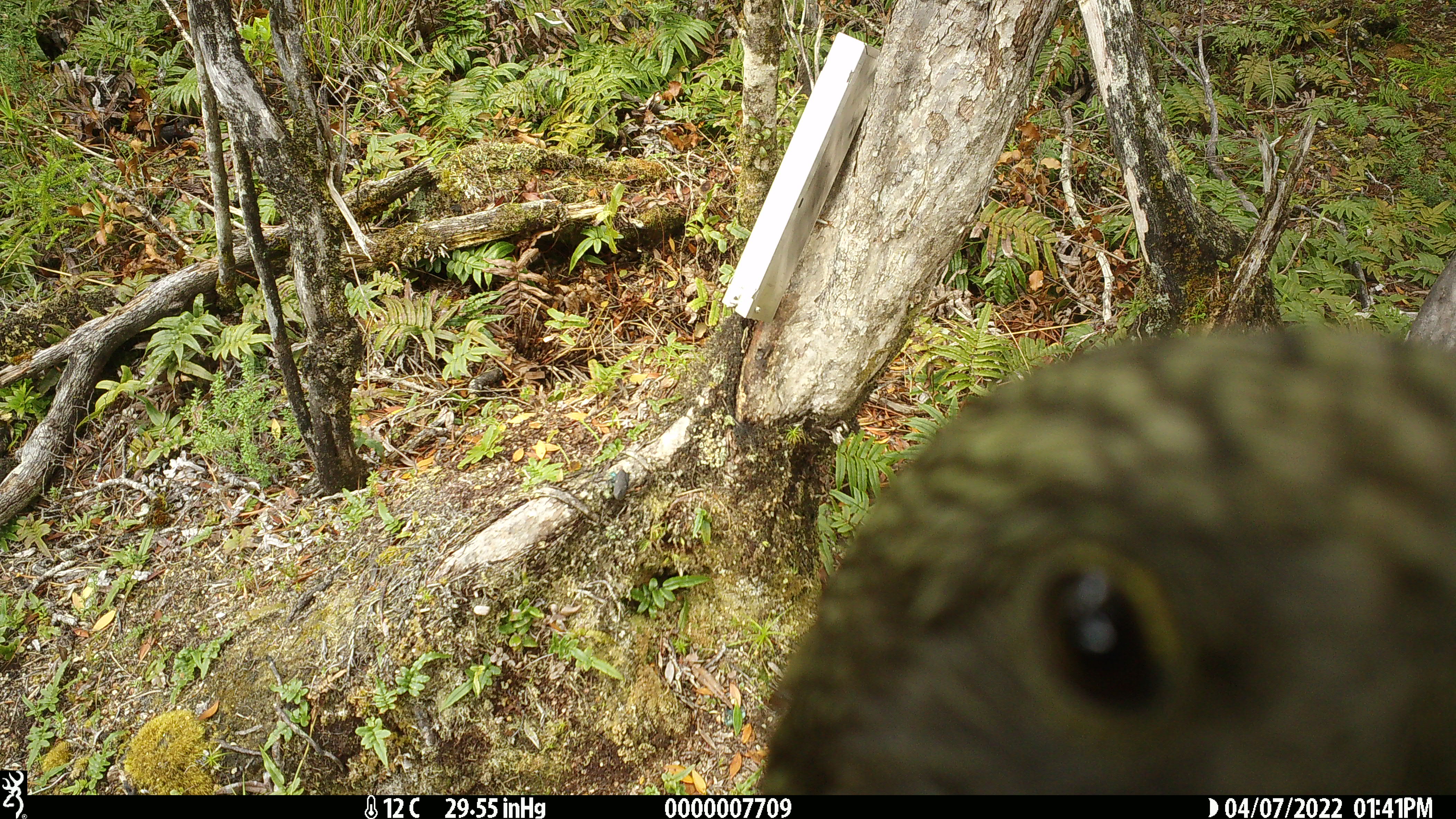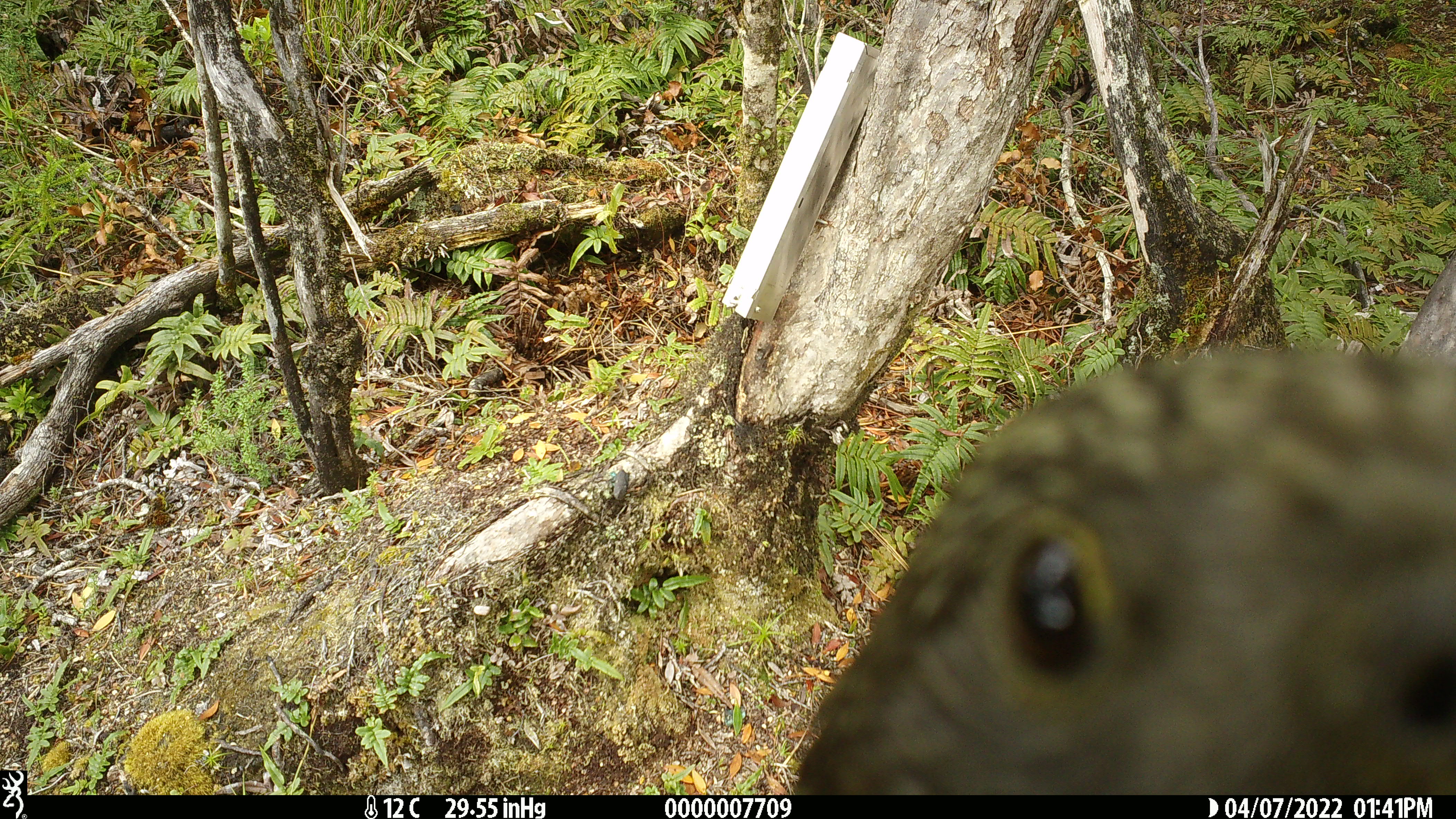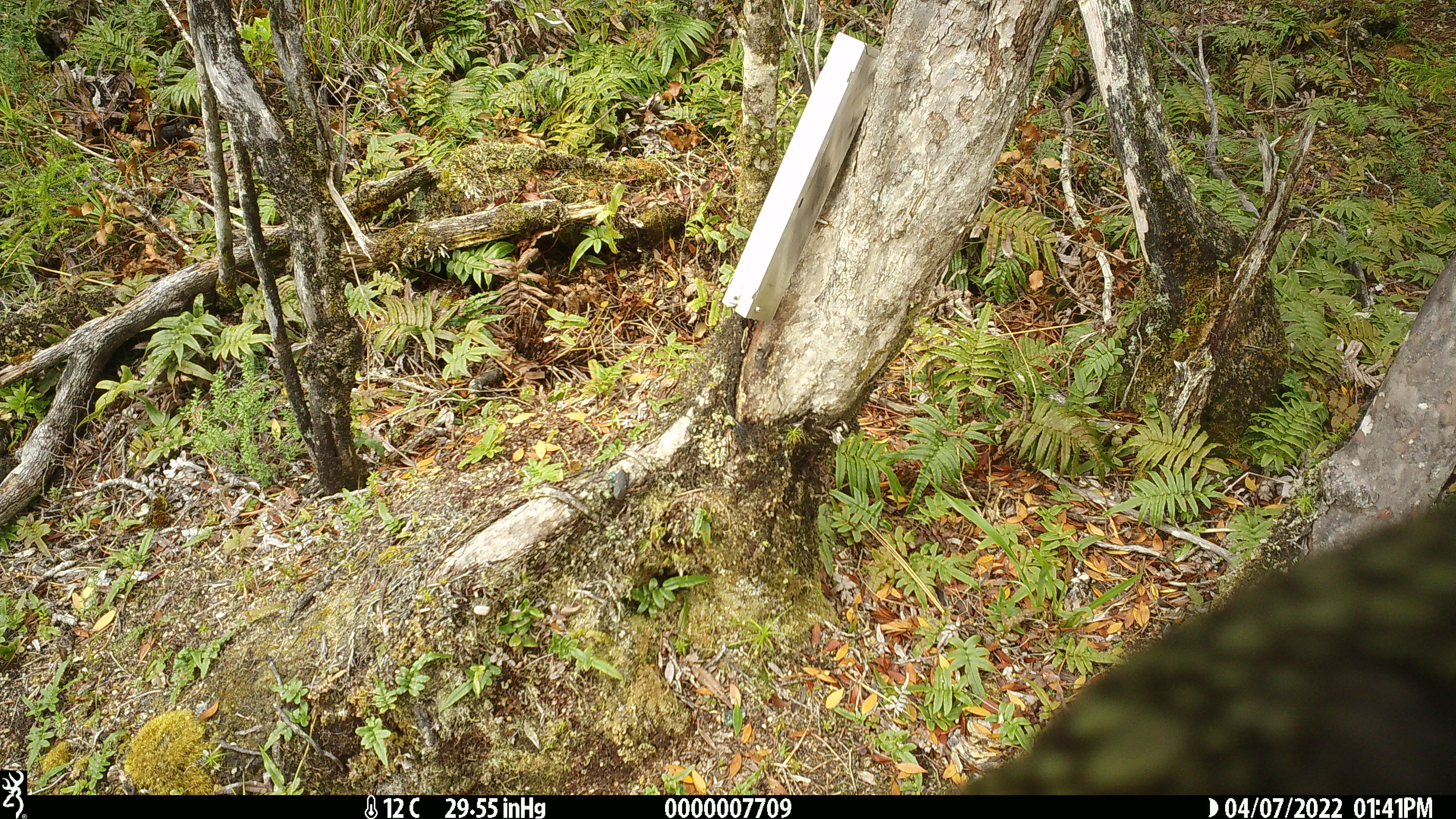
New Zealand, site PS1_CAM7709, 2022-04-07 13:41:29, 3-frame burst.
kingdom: Animalia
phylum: Chordata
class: Aves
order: Psittaciformes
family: Strigopidae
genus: Nestor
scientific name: Nestor notabilis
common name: kea